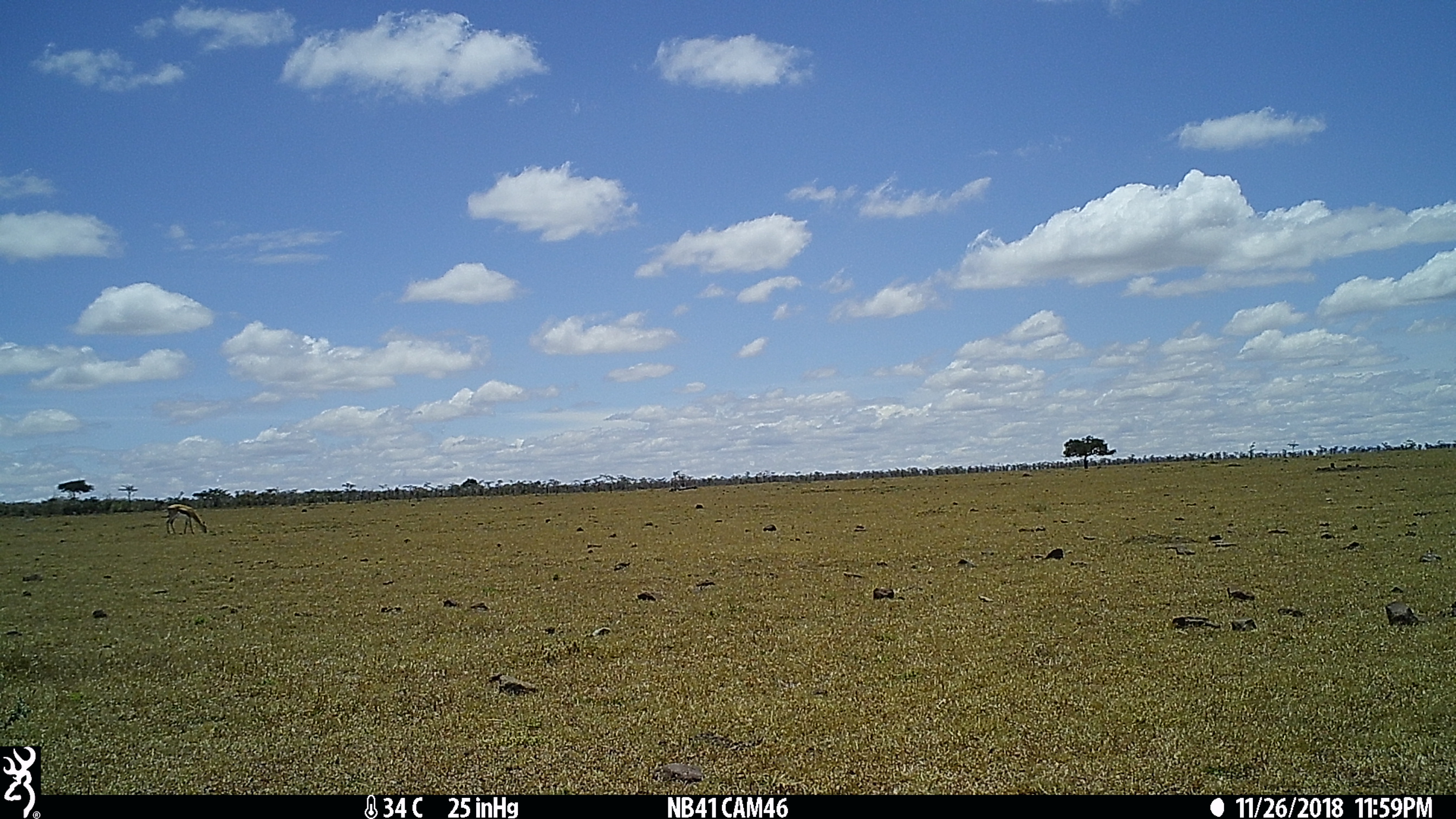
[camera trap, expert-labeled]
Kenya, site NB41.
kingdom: Animalia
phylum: Chordata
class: Mammalia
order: Artiodactyla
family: Bovidae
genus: Eudorcas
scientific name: Eudorcas thomsonii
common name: thomon's gazelle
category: gazelle thomsons